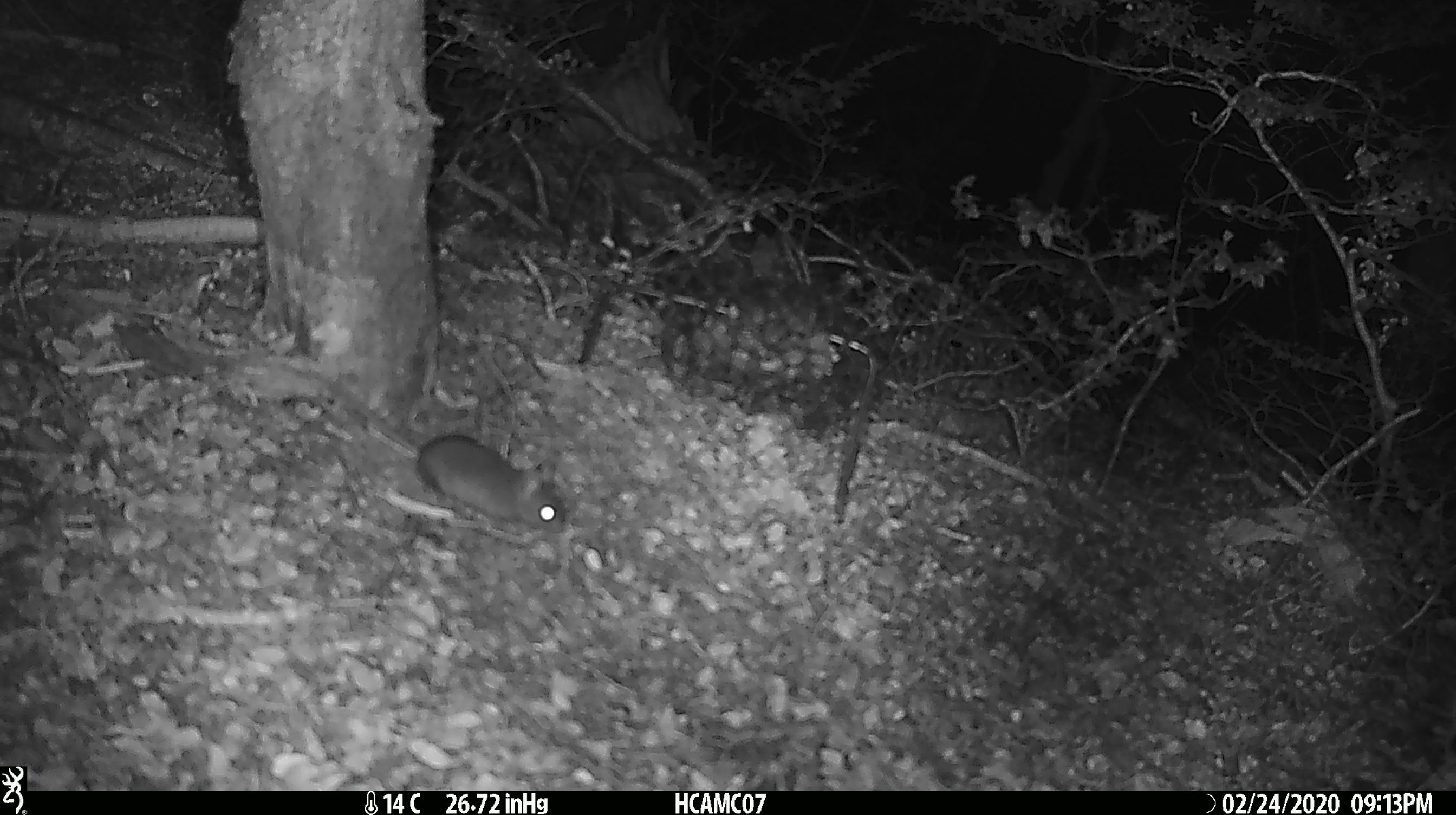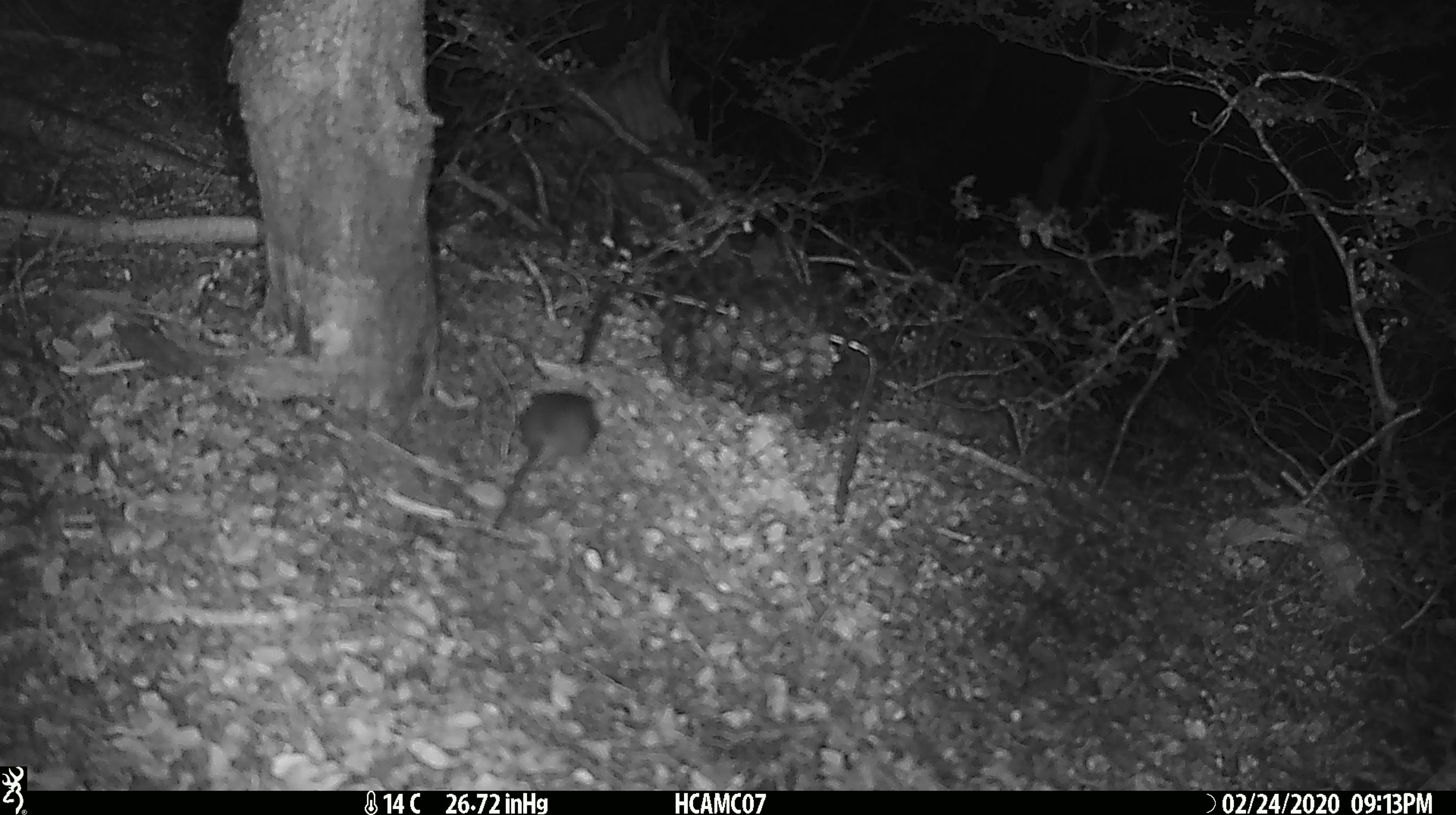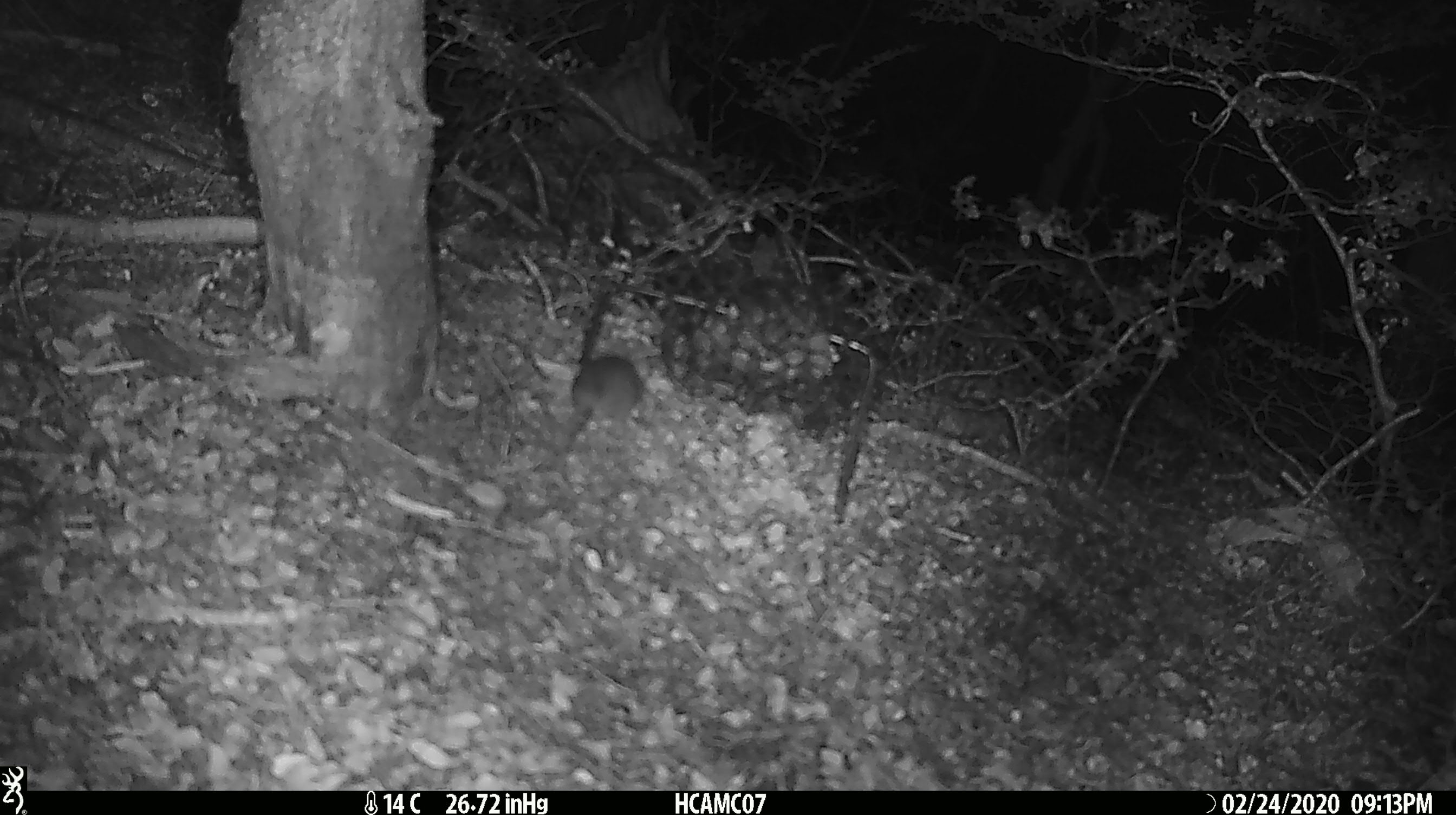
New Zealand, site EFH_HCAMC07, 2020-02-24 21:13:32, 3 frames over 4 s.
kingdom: Animalia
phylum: Chordata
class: Mammalia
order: Rodentia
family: Muridae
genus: Mus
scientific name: Mus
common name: mouse